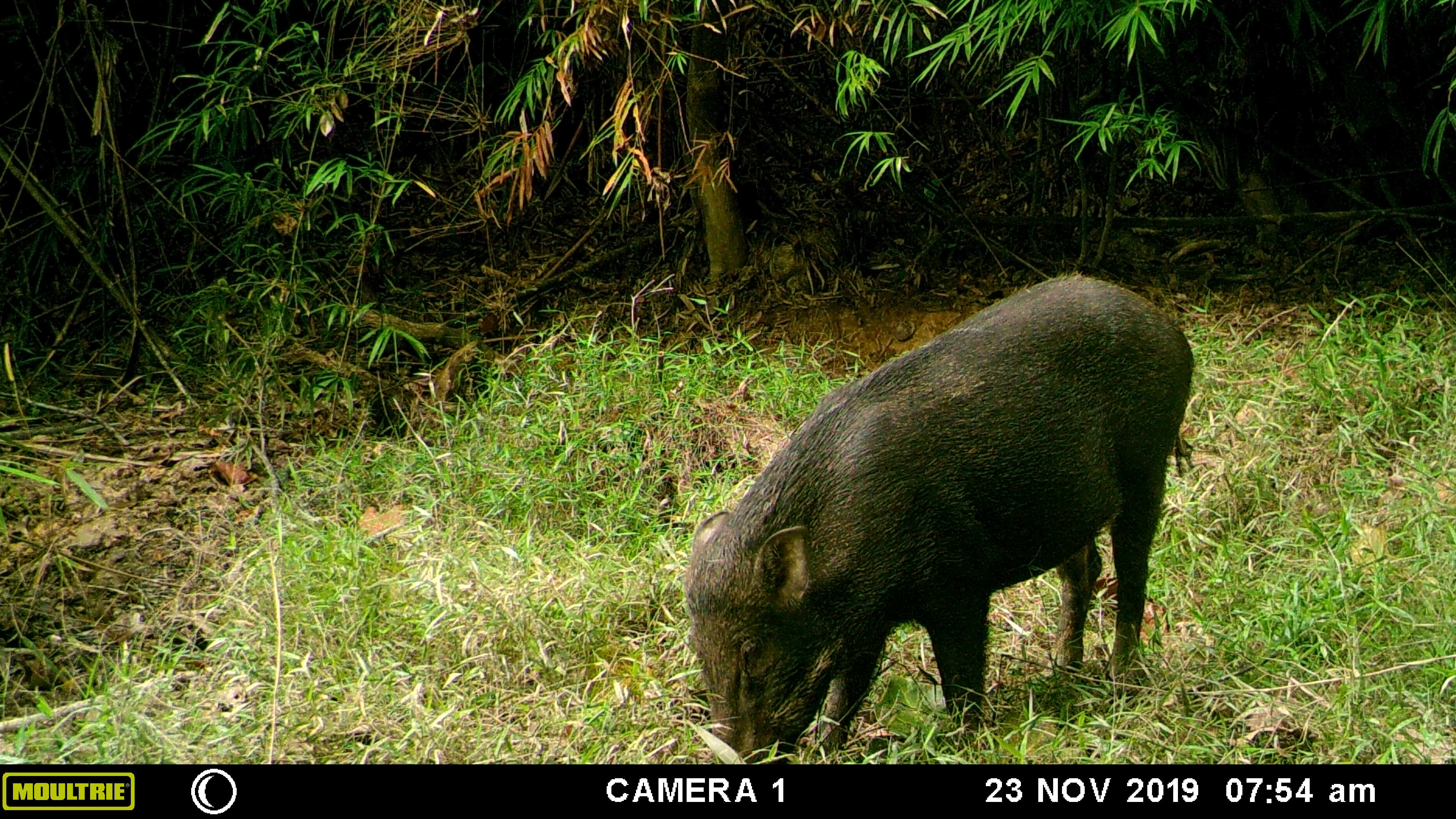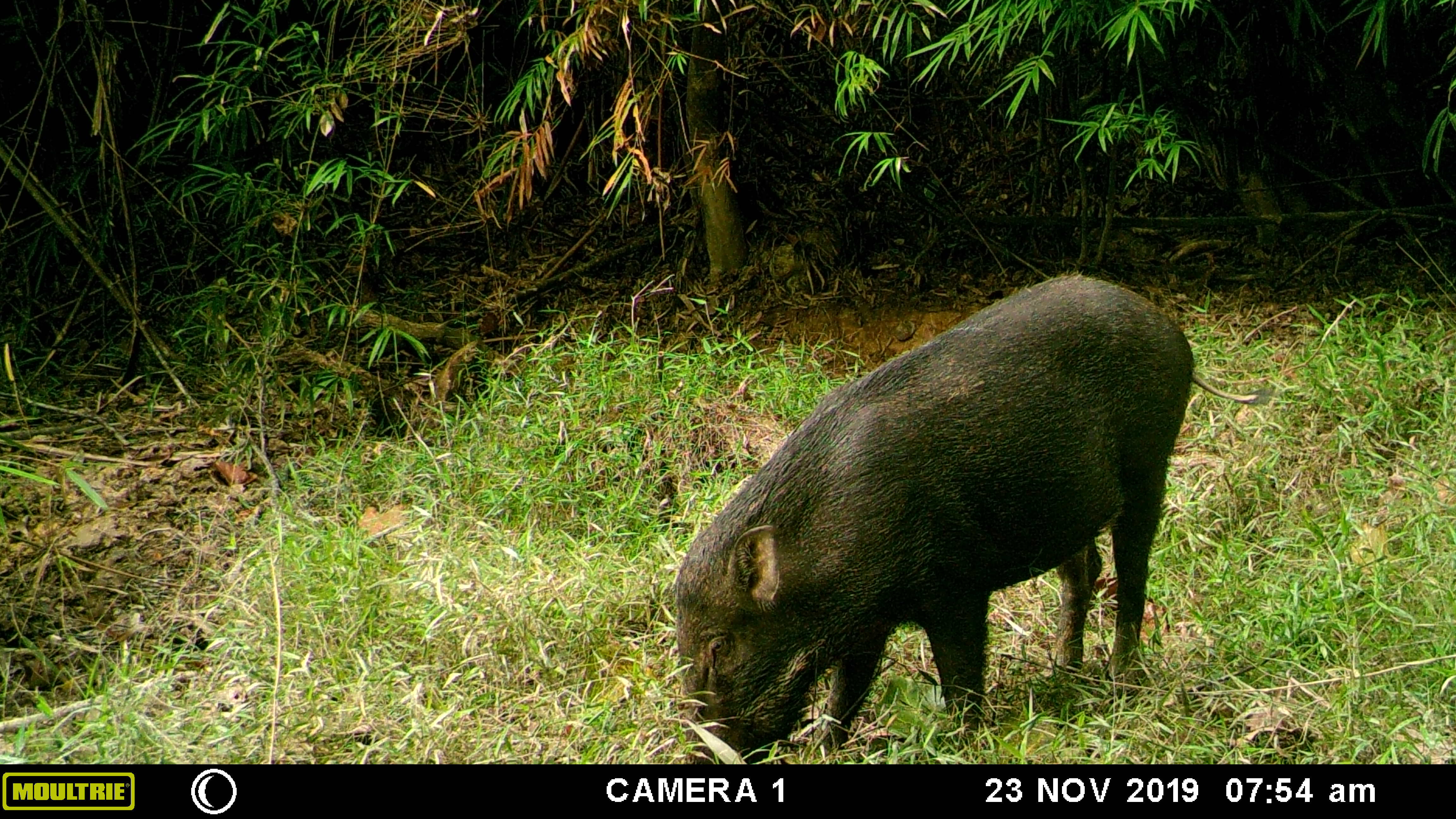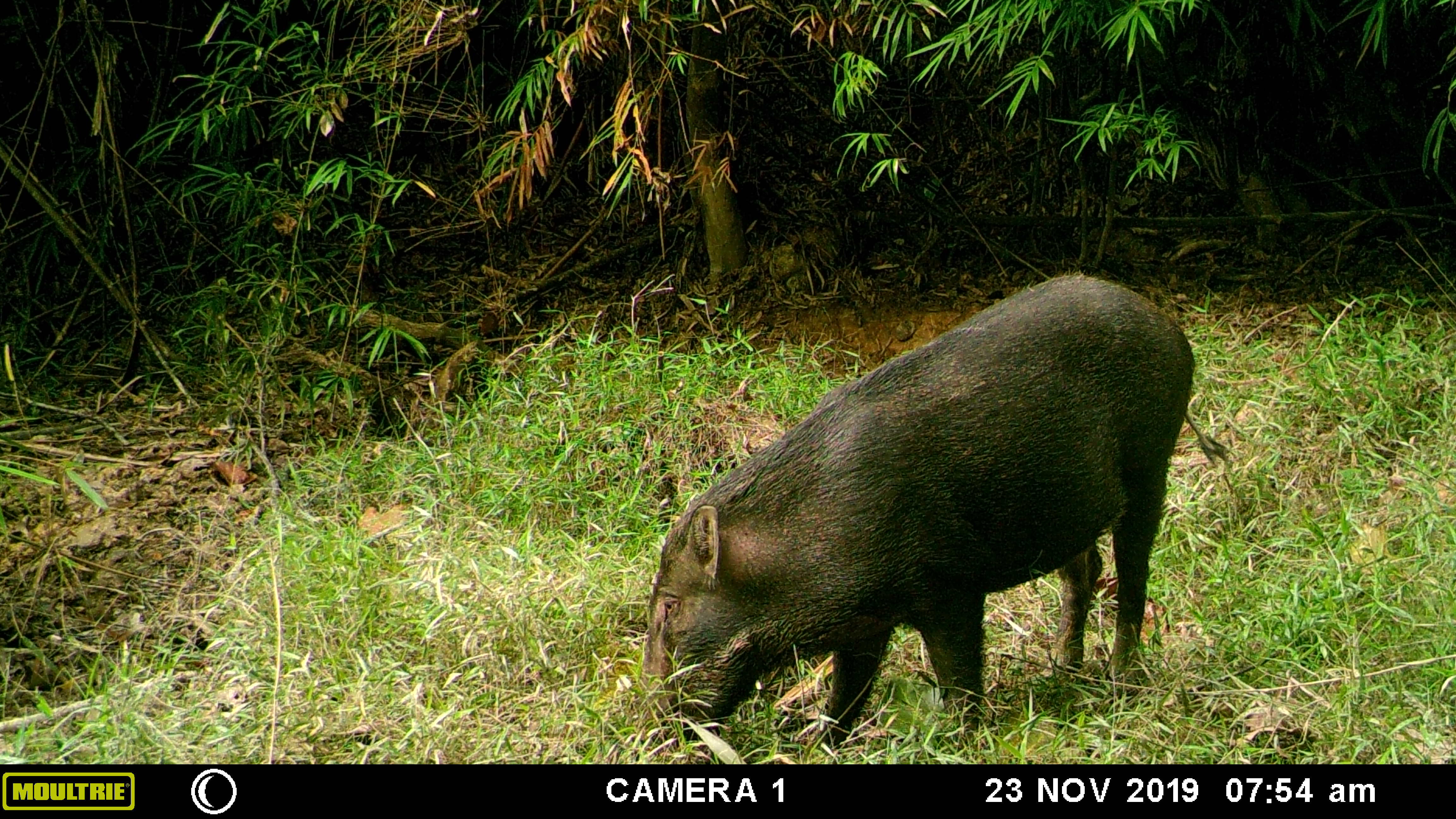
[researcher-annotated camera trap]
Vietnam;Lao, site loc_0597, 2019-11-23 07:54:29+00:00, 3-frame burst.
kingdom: Animalia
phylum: Chordata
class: Mammalia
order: Artiodactyla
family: Suidae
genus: Sus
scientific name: Sus scrofa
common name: eurasian wild pig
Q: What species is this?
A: Eurasian wild pig (Sus scrofa).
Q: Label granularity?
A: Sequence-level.